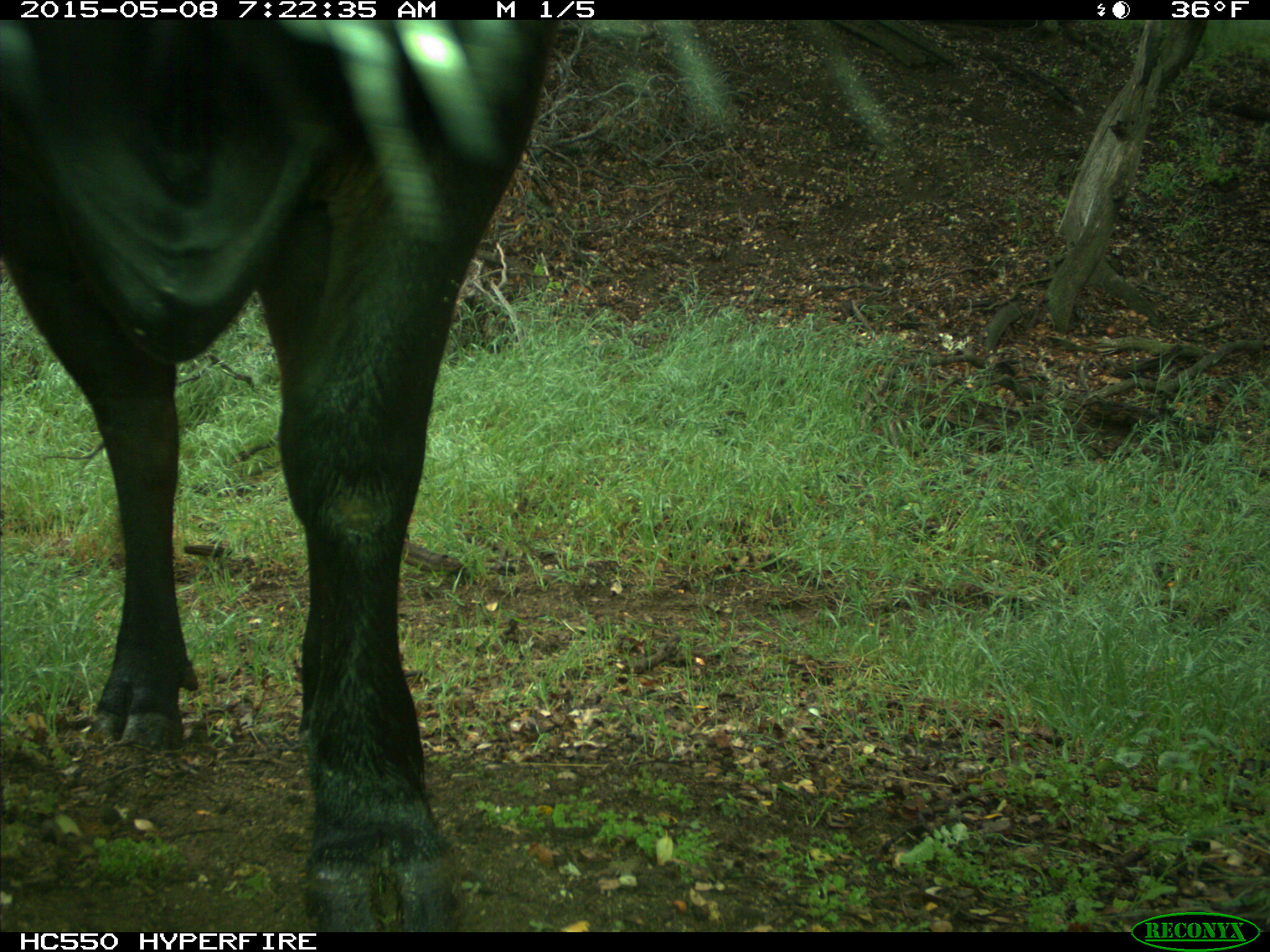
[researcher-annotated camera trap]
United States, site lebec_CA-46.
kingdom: Animalia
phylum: Chordata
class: Mammalia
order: Artiodactyla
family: Bovidae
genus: Bos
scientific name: Bos taurus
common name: domestic cow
Bos taurus (domestic cow).